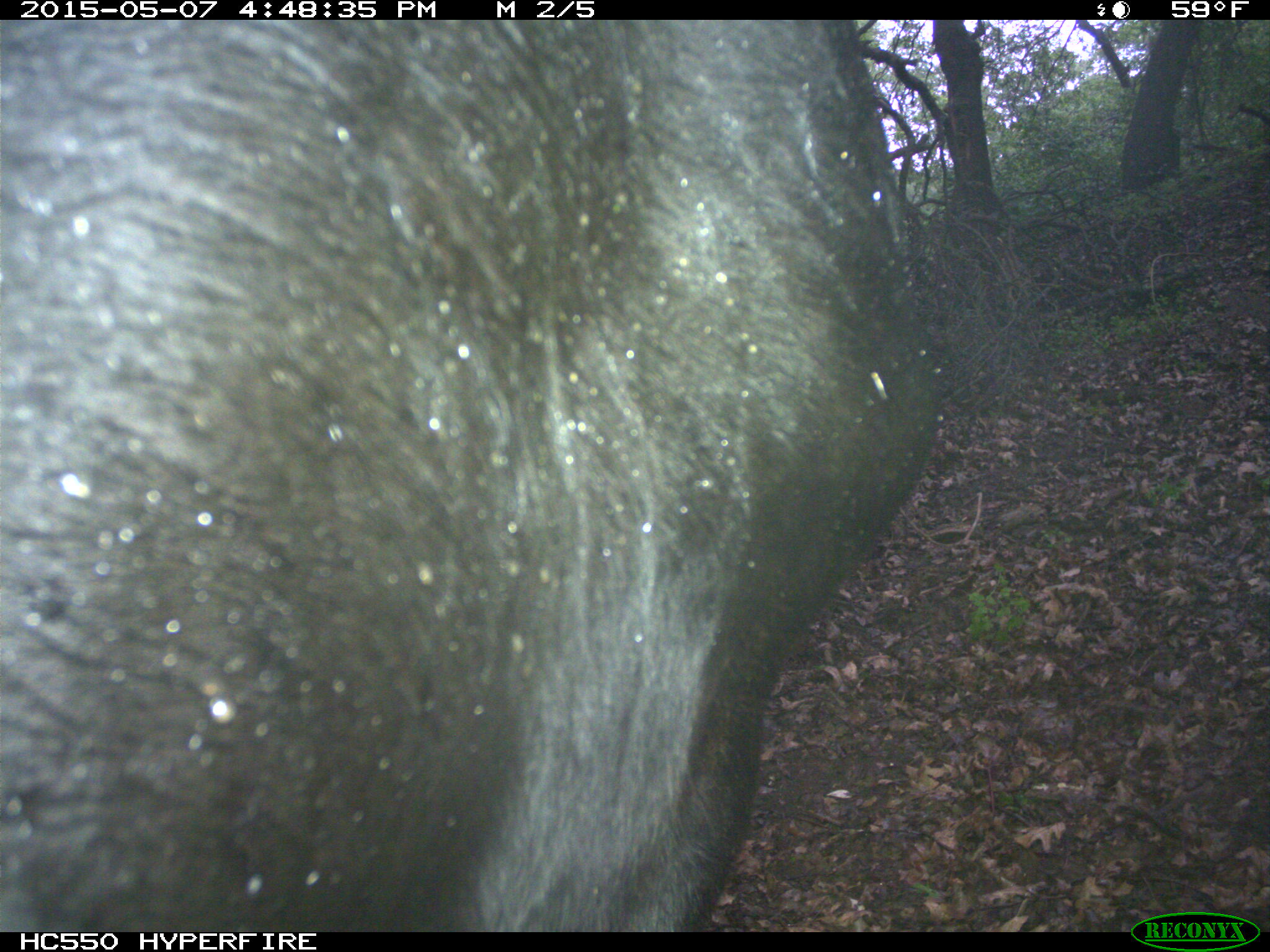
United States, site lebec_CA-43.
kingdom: Animalia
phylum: Chordata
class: Mammalia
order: Artiodactyla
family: Bovidae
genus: Bos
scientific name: Bos taurus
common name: domestic cow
Bos taurus (domestic cow).